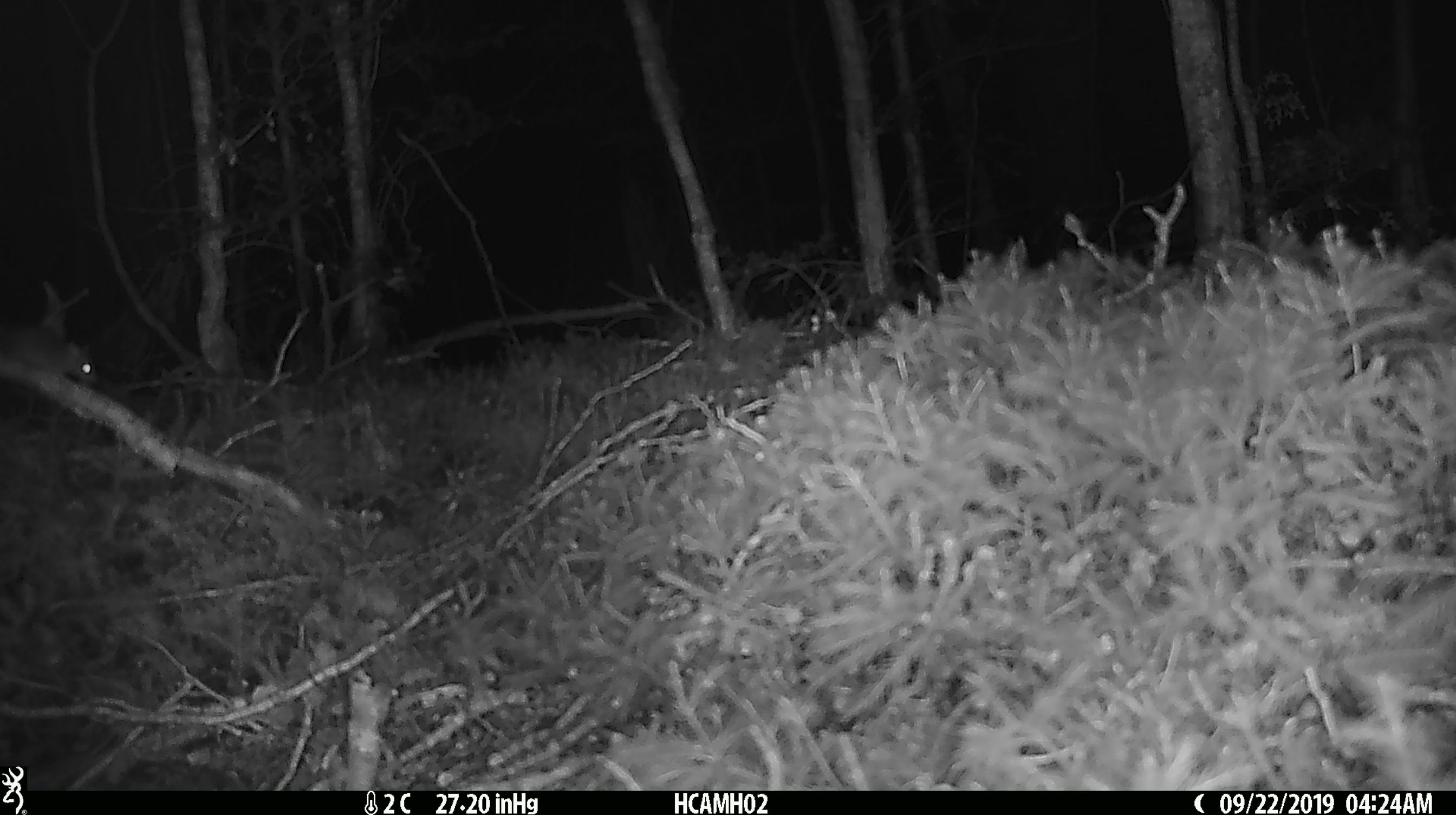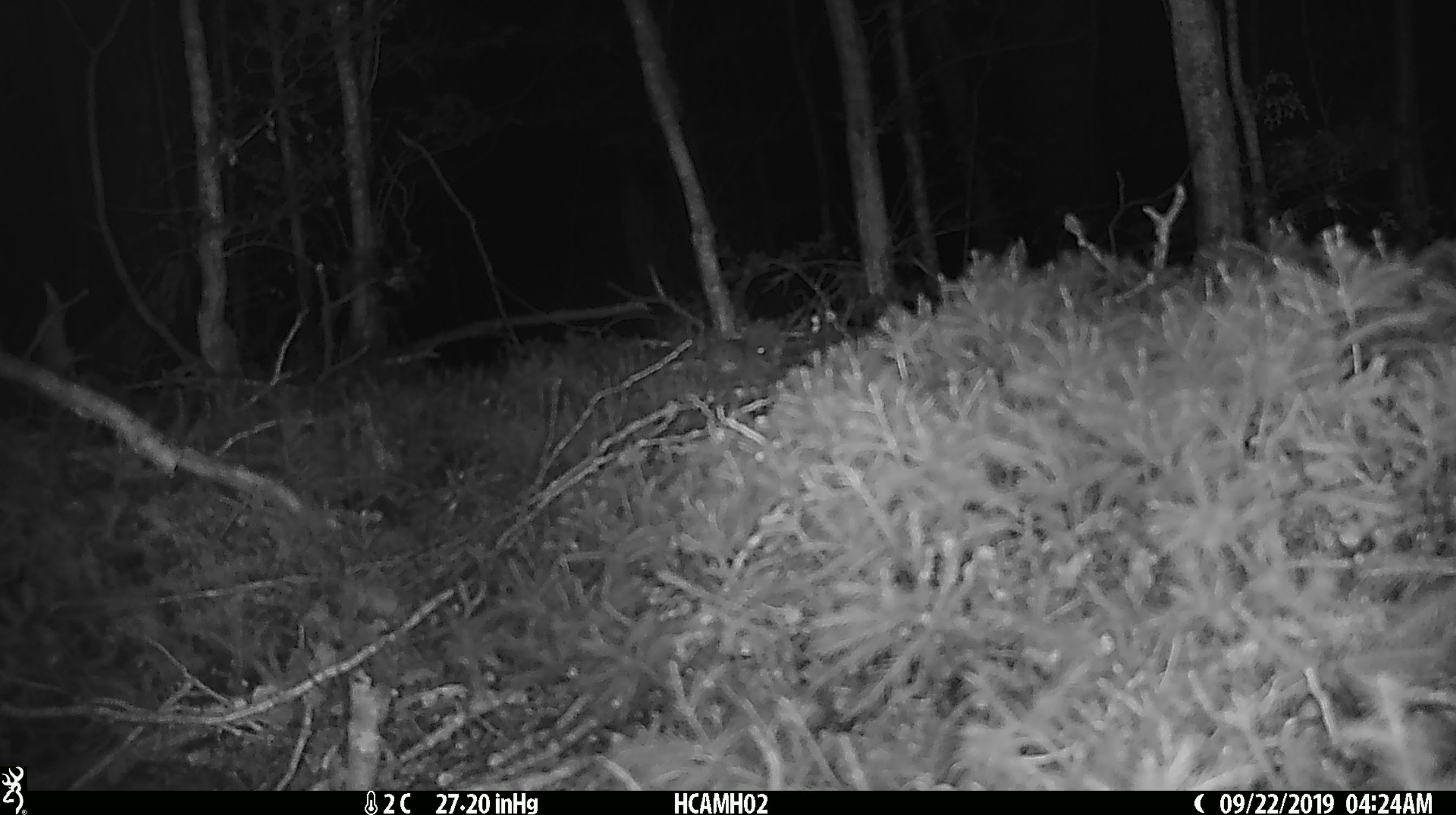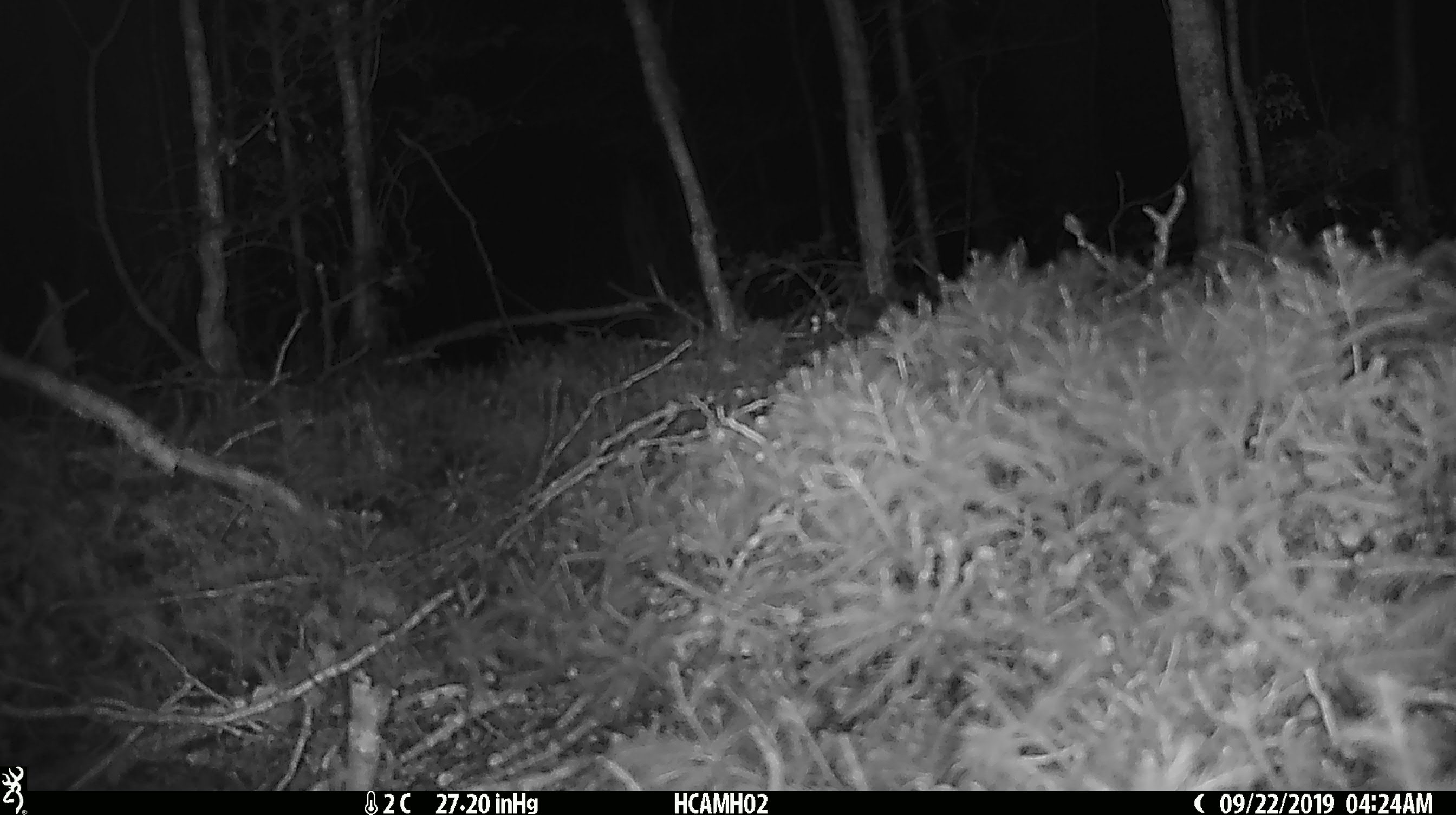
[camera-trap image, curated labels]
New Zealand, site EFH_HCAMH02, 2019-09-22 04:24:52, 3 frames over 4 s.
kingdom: Animalia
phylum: Chordata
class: Mammalia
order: Rodentia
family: Muridae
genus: Mus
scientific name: Mus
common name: mouse